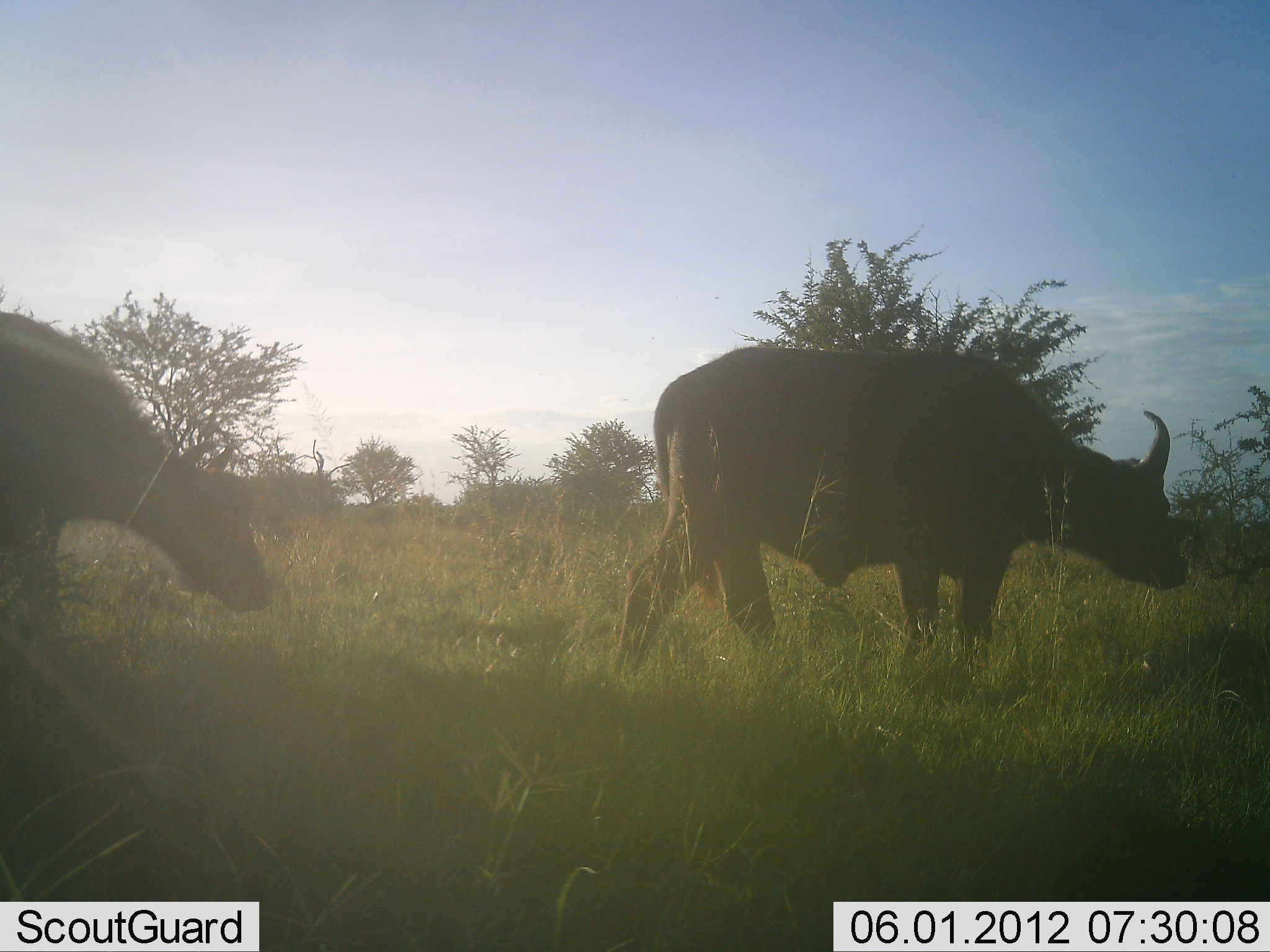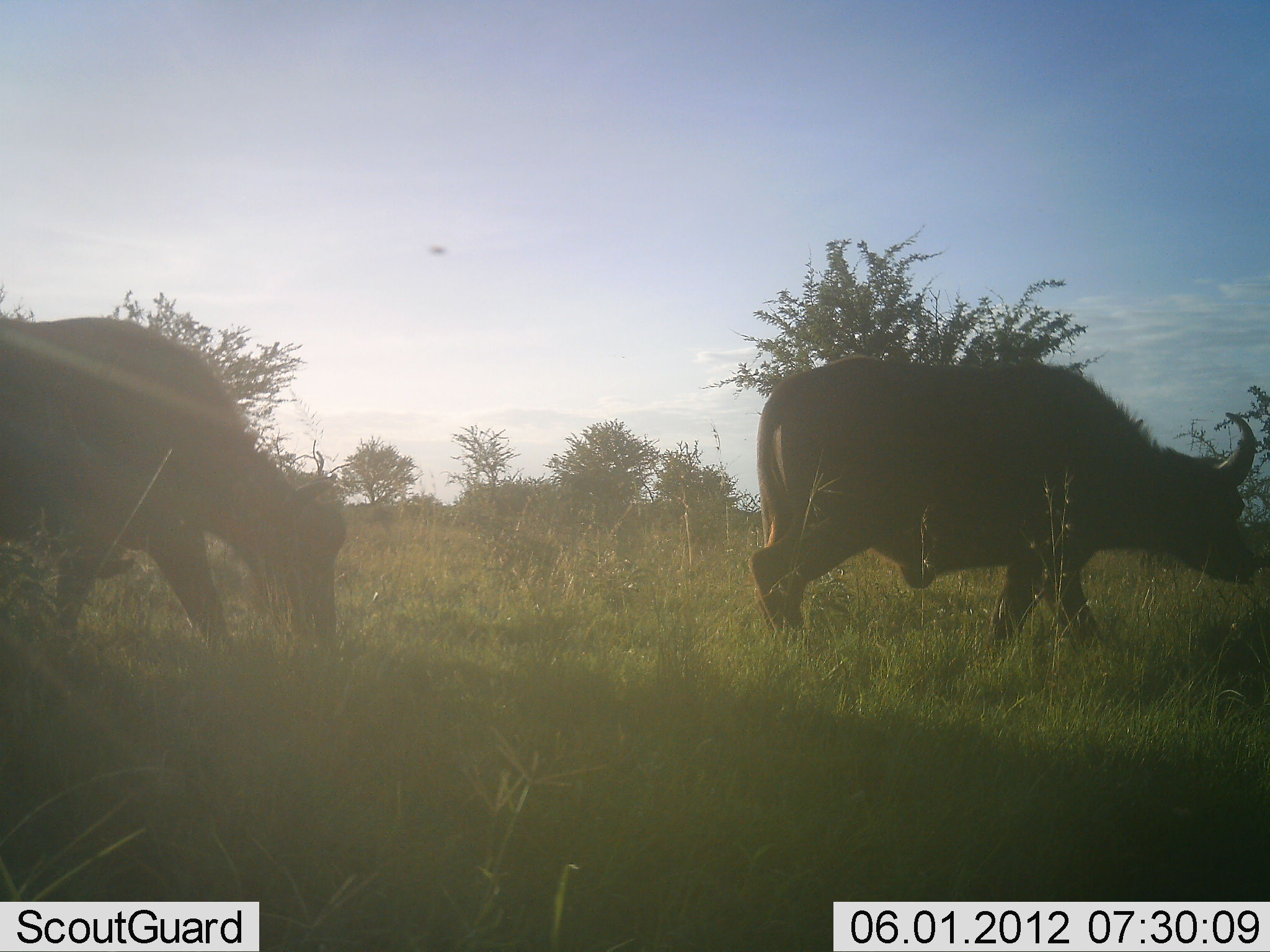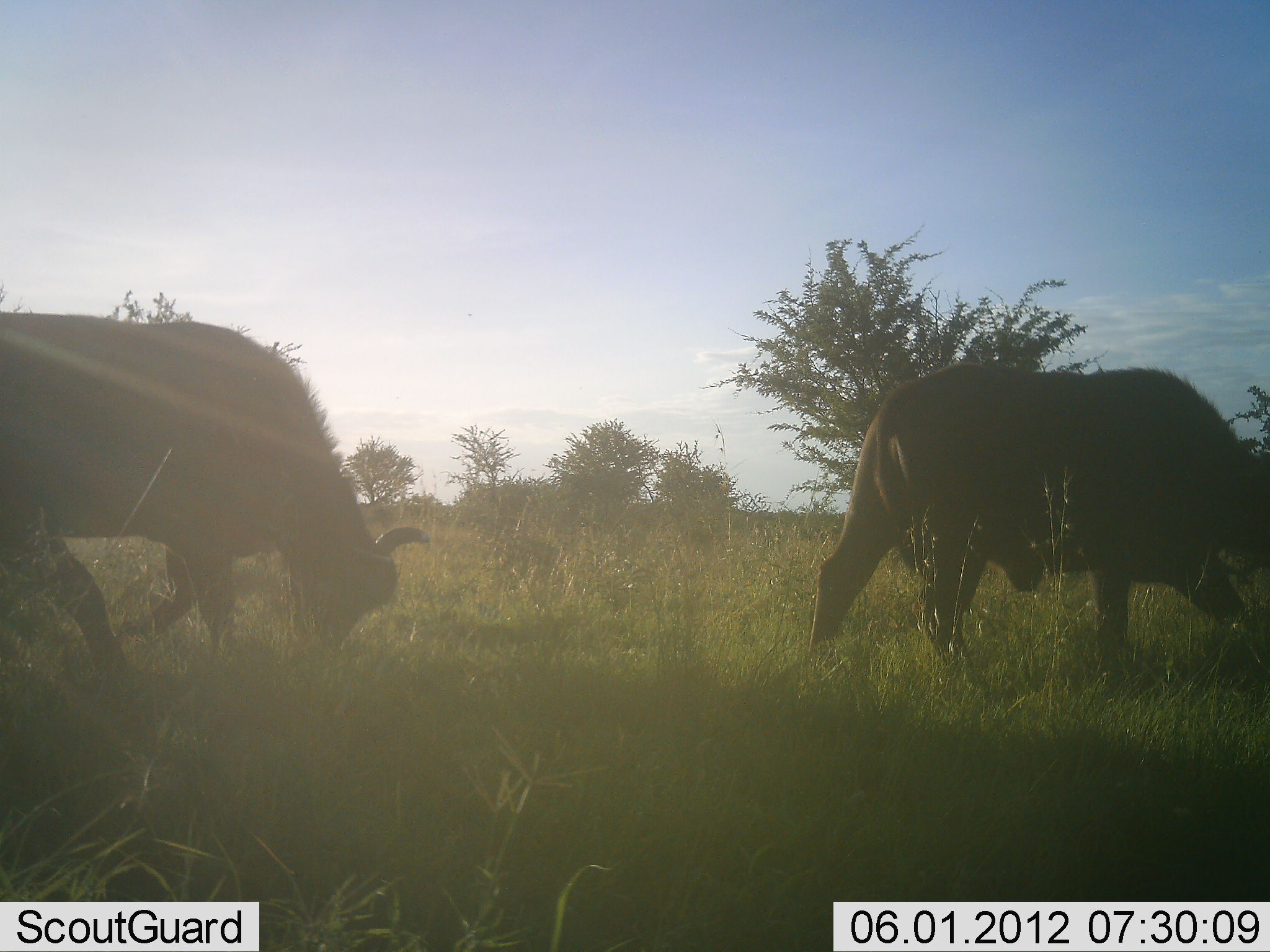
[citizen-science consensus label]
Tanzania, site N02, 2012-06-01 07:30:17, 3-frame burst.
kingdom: Animalia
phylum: Chordata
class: Mammalia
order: Artiodactyla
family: Bovidae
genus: Syncerus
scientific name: Syncerus caffer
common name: cape buffalo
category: buffalo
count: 2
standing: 0%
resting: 0%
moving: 90%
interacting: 0%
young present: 0%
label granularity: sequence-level